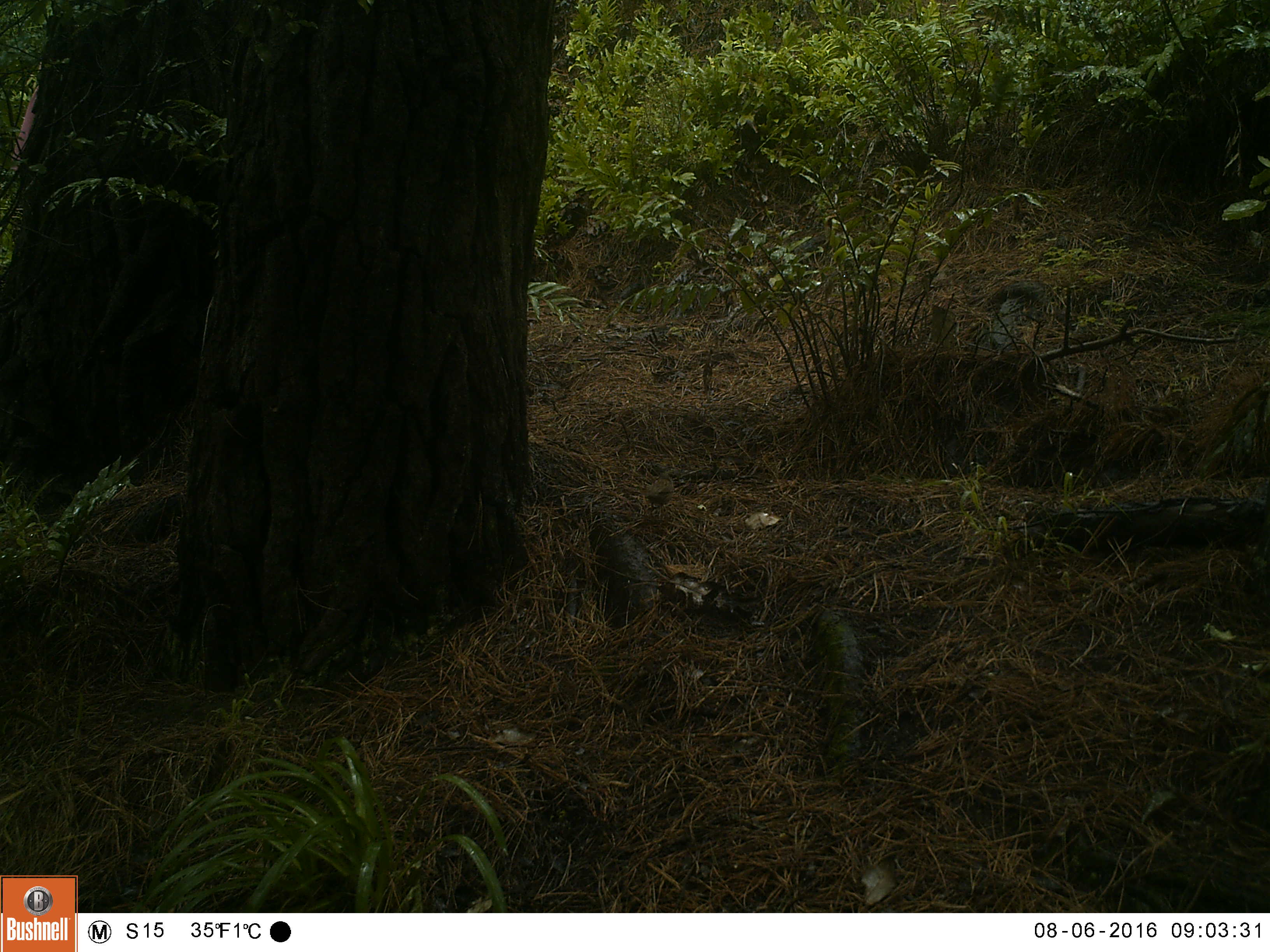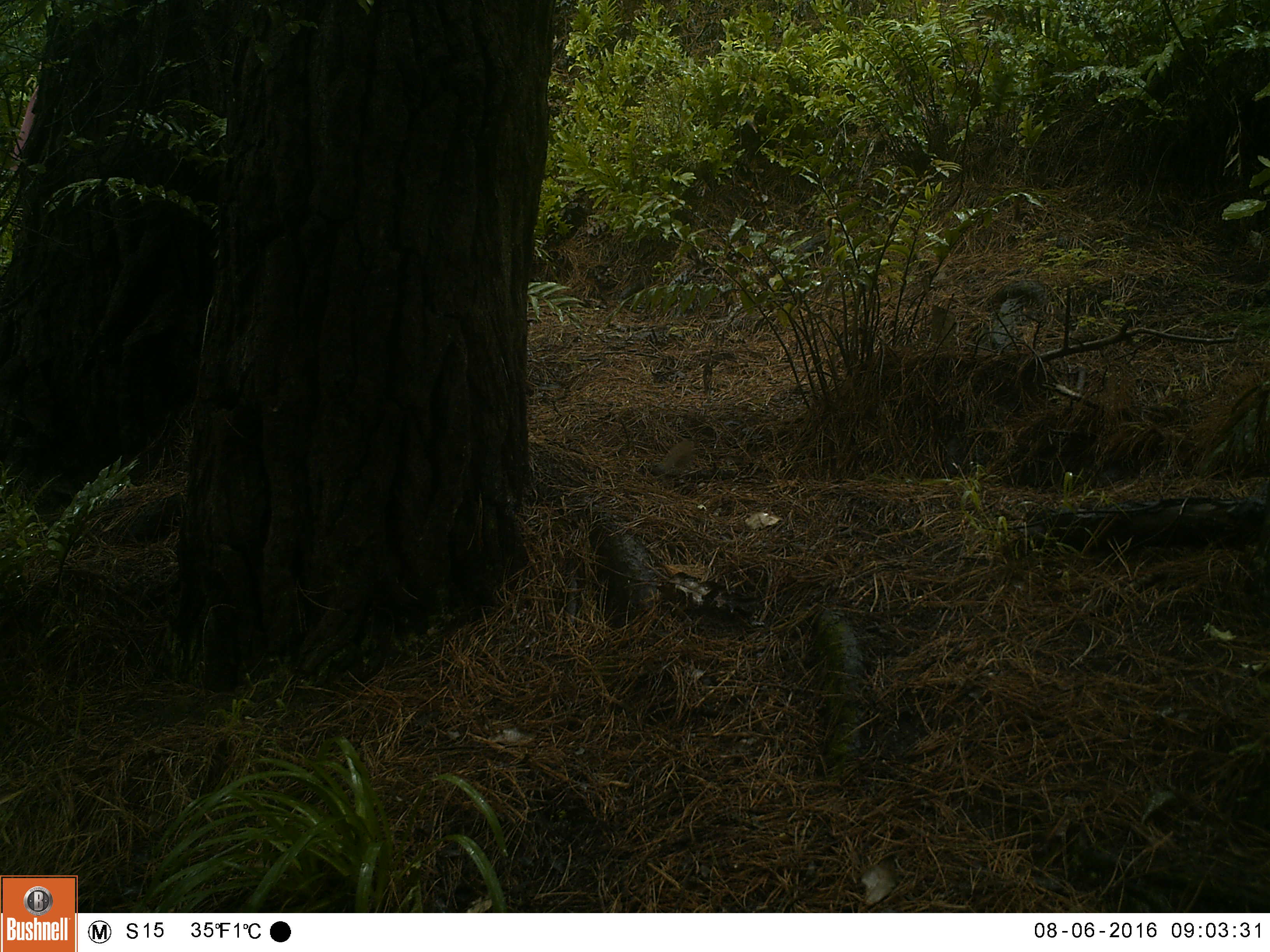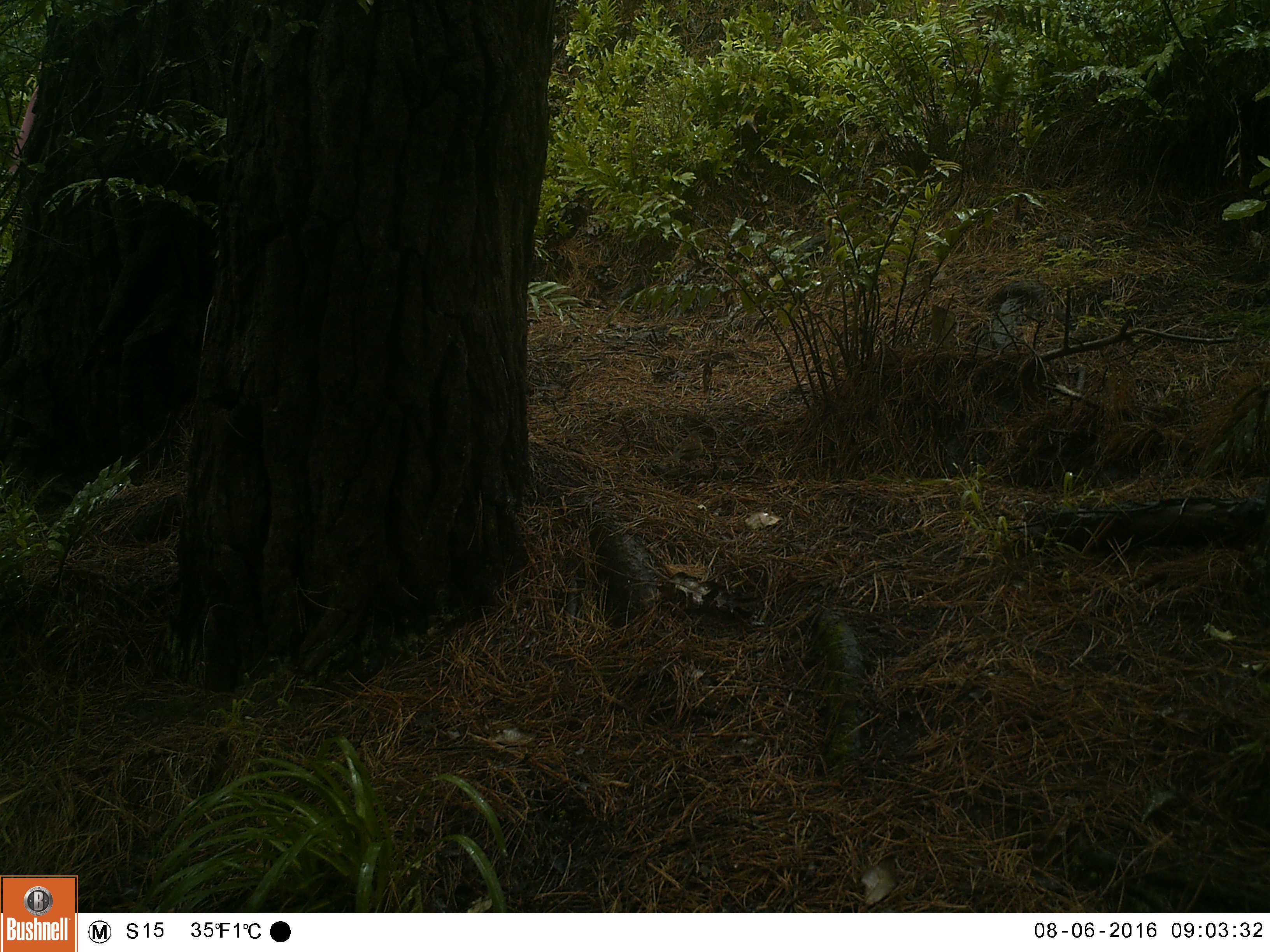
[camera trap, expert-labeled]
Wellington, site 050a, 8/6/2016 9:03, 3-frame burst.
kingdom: Animalia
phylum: Chordata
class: Aves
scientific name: Aves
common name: bird